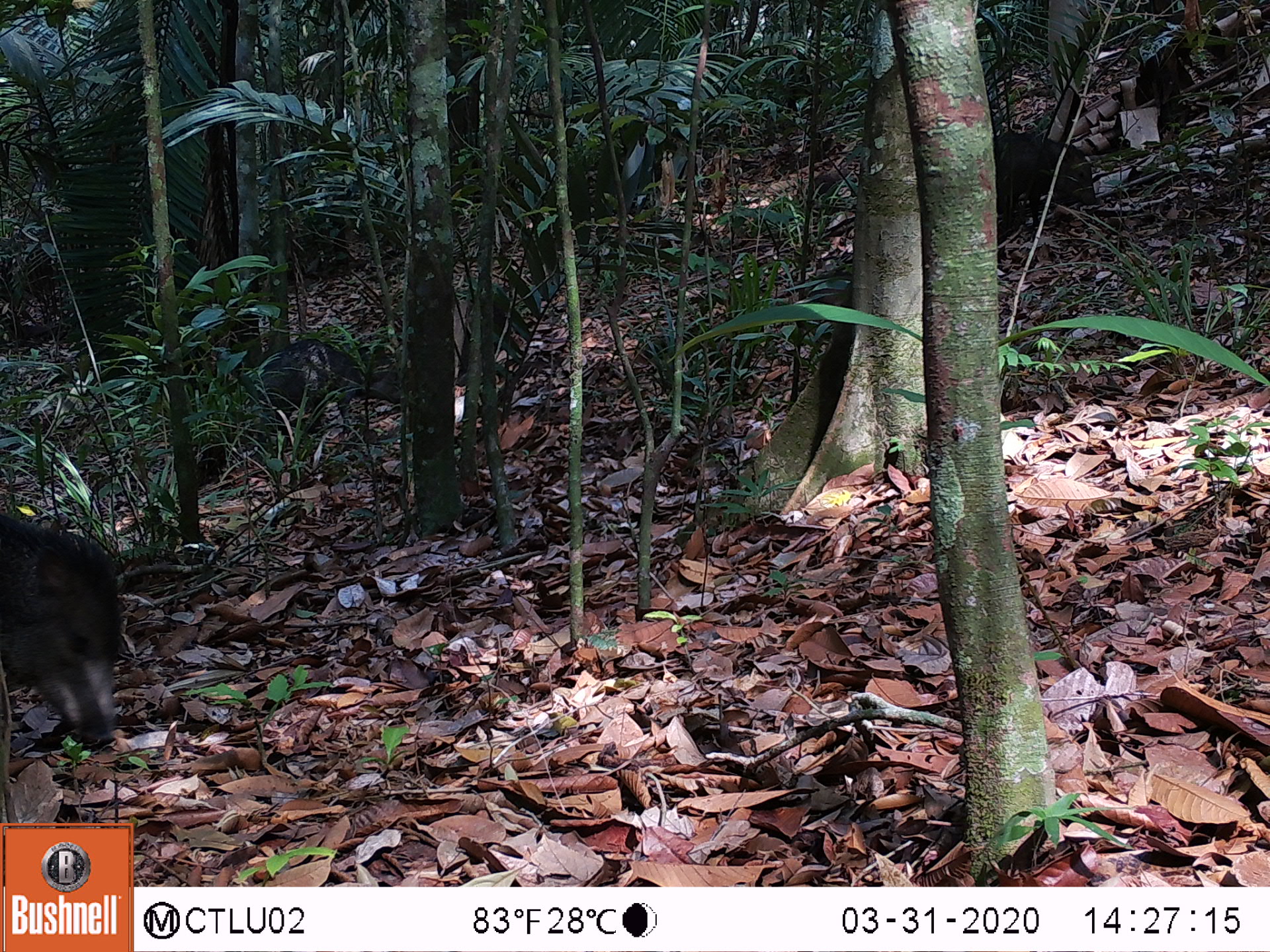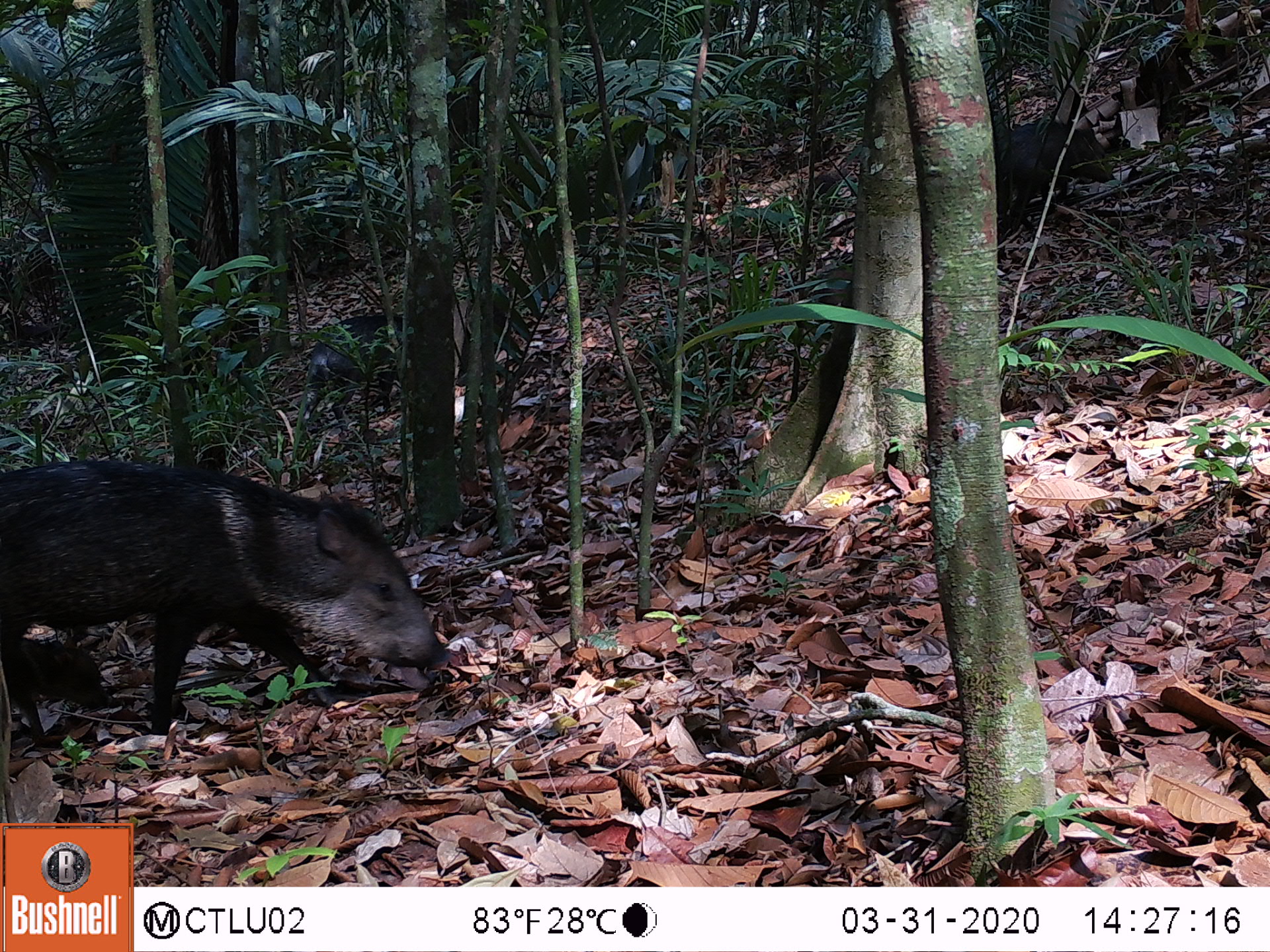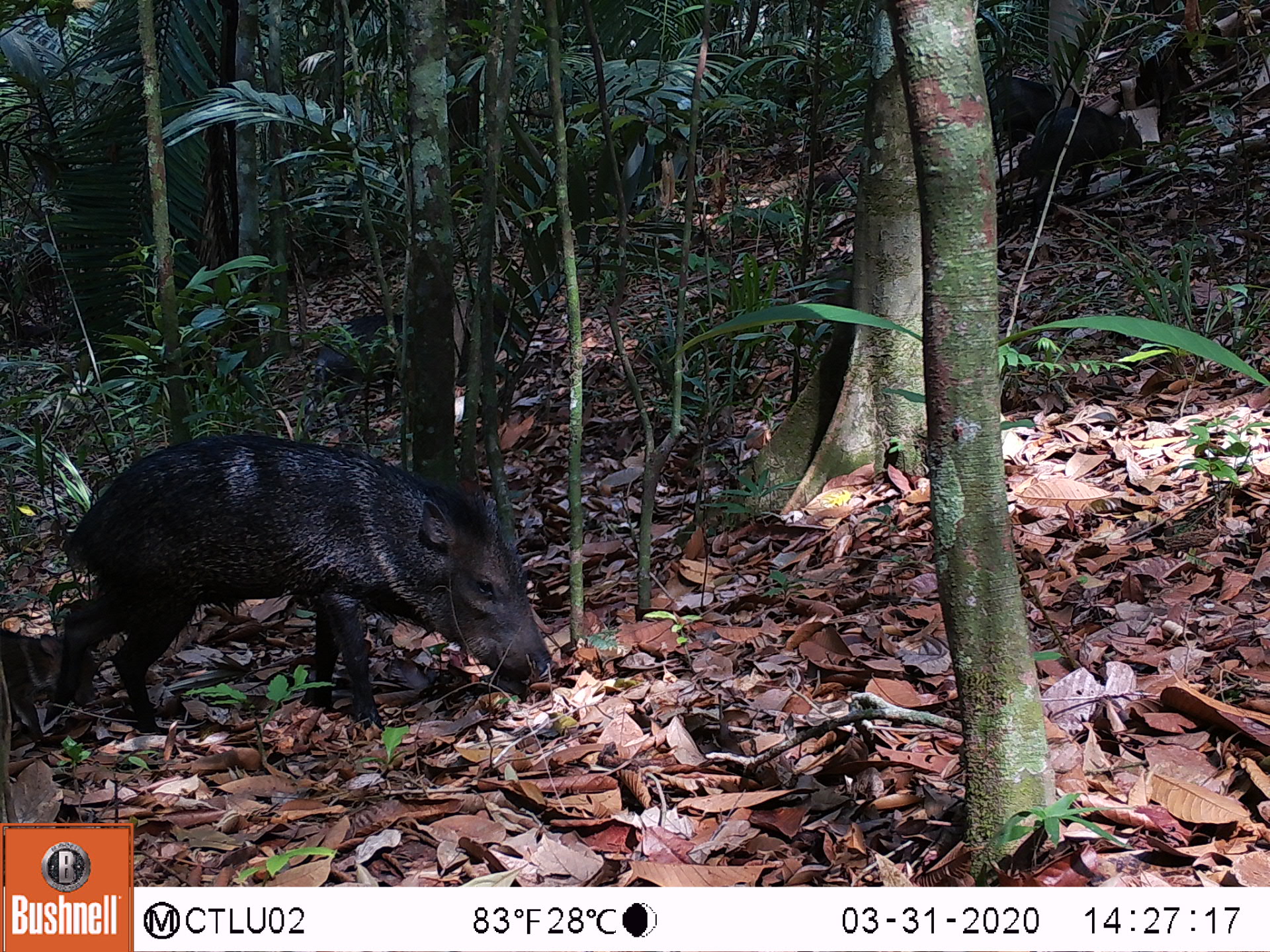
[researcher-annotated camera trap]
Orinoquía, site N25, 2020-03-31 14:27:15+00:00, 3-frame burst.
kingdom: Animalia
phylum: Chordata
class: Mammalia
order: Artiodactyla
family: Tayassuidae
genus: Pecari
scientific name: Pecari tajacu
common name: collared peccary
Collared peccary (Pecari tajacu).